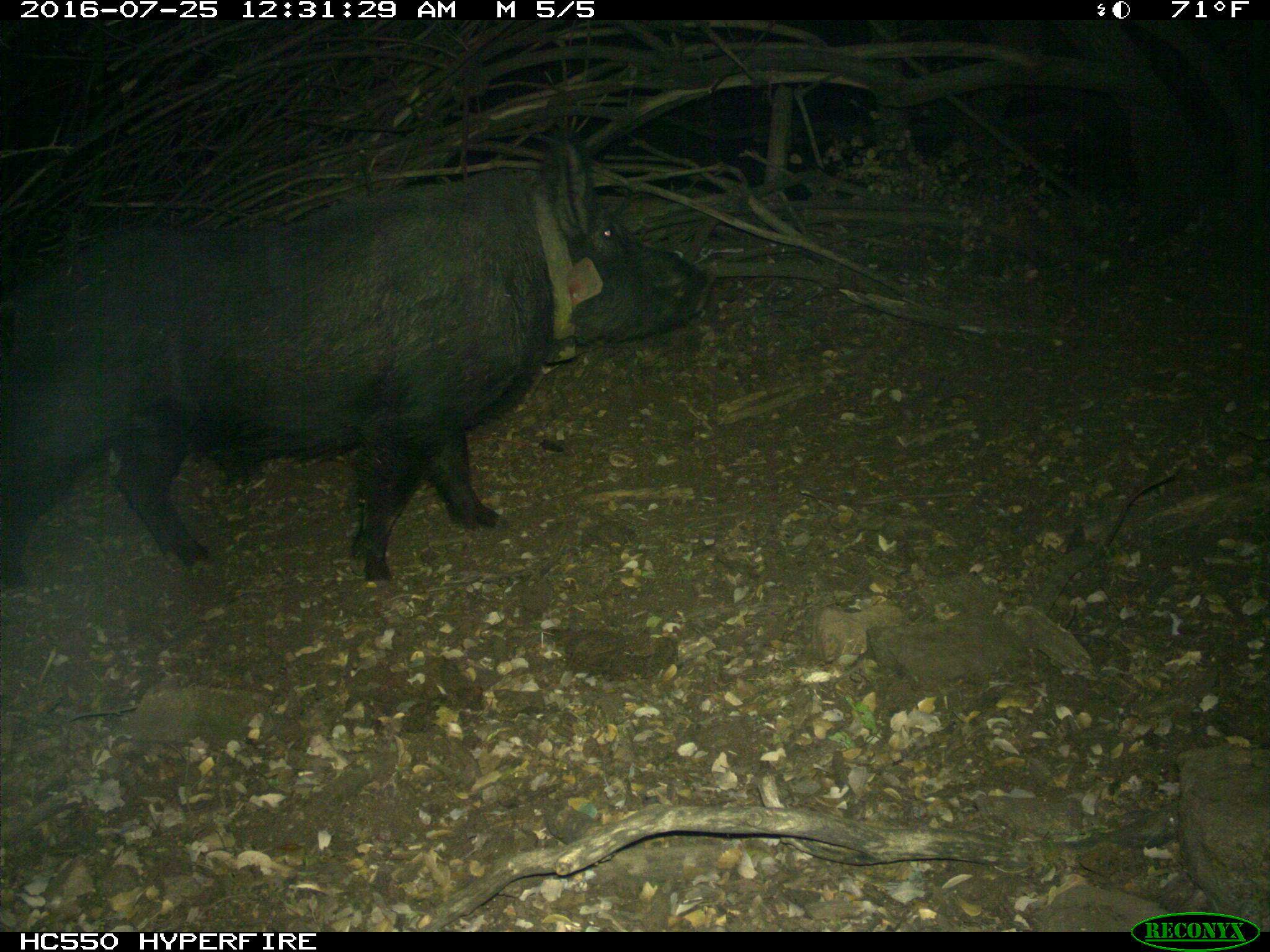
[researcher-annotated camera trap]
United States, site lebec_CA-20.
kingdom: Animalia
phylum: Chordata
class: Mammalia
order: Artiodactyla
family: Suidae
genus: Sus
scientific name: Sus scrofa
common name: wild boar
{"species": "Sus scrofa (wild boar)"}